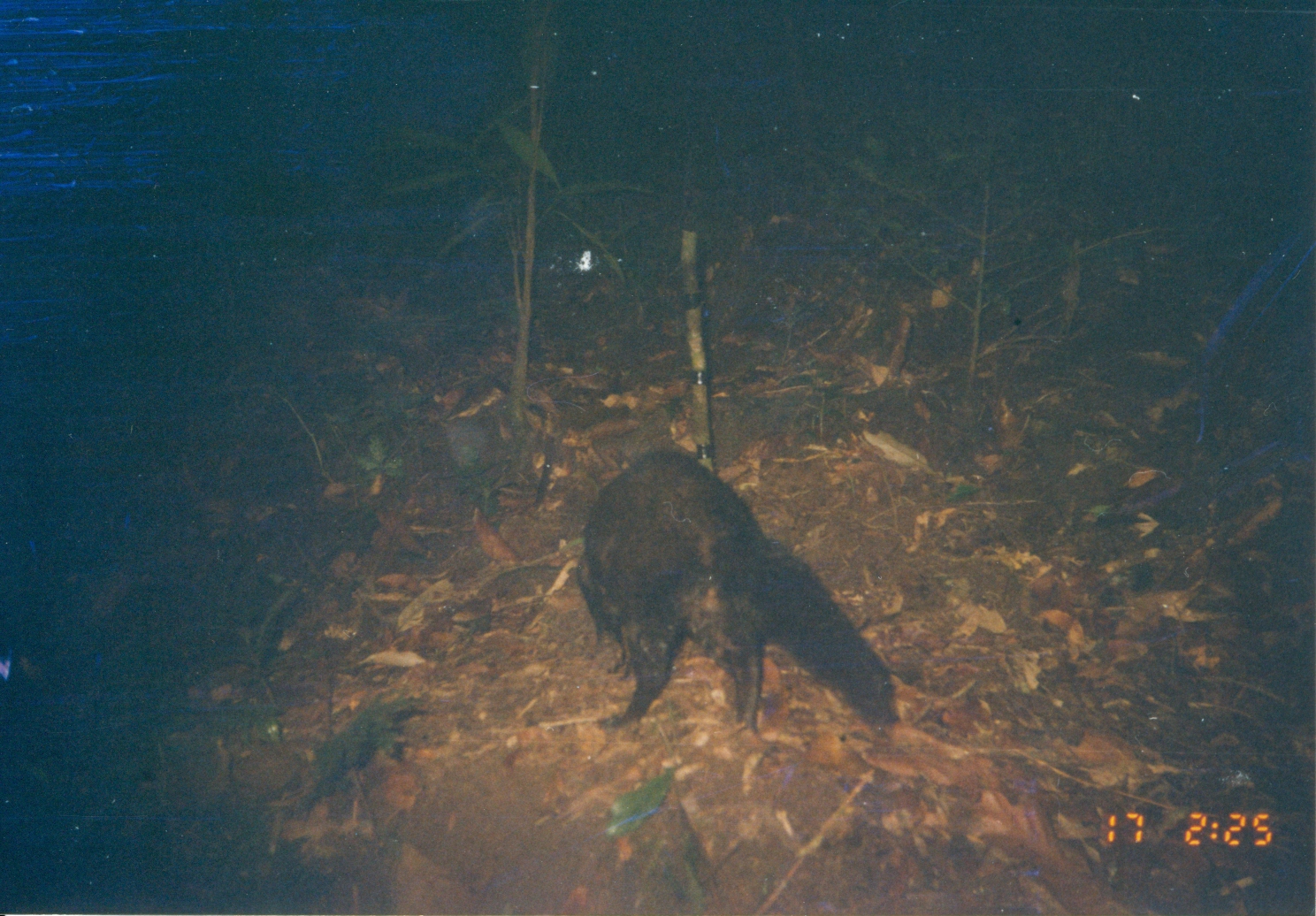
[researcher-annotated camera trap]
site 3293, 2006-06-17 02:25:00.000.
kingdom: Animalia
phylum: Chordata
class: Mammalia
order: Carnivora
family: Herpestidae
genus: Bdeogale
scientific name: Bdeogale crassicauda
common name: bushy-tailed mongoose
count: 1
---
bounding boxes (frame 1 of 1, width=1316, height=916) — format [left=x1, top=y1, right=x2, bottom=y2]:
bdeogale crassicauda: [left=574, top=449, right=901, bottom=735]